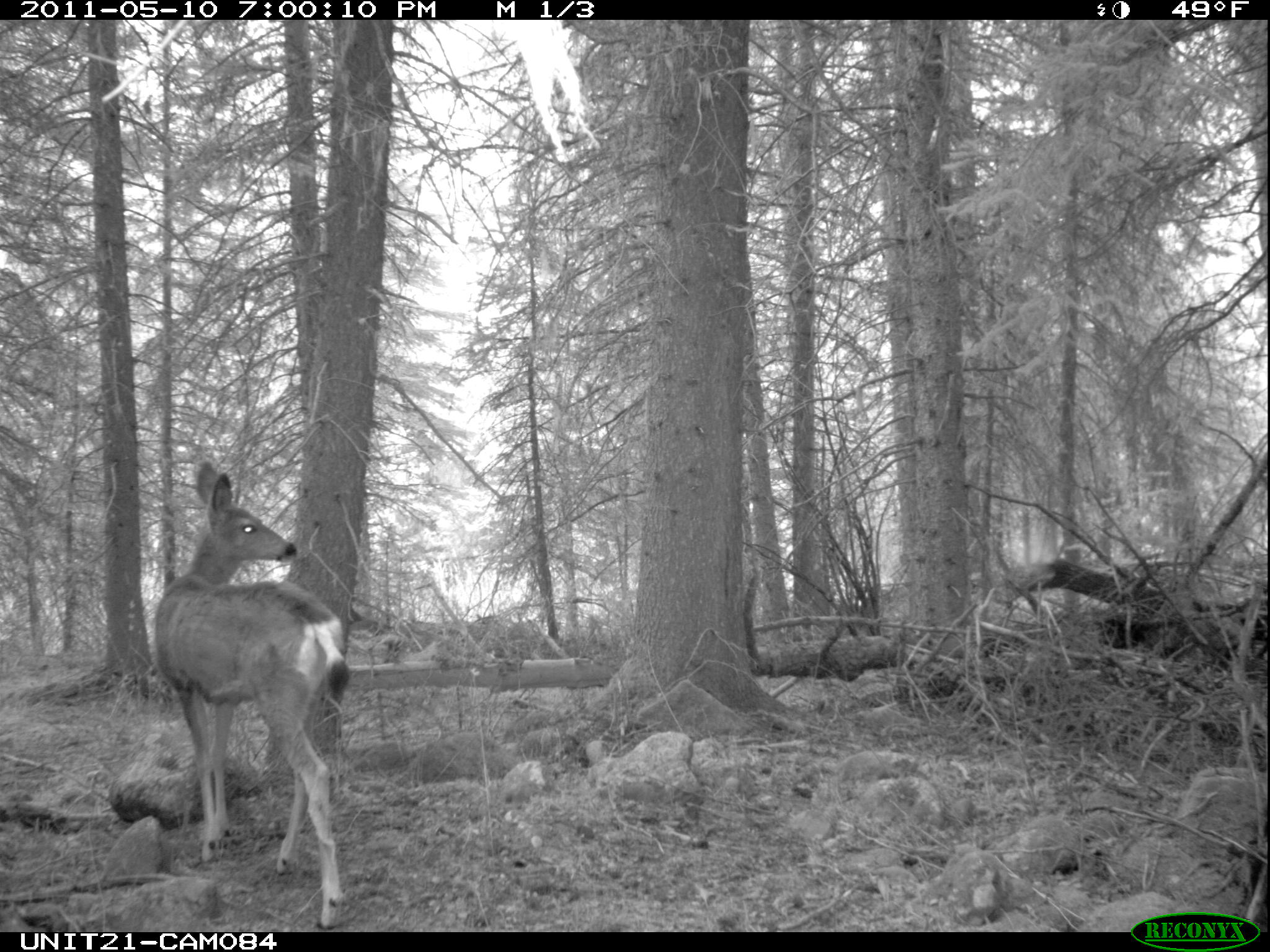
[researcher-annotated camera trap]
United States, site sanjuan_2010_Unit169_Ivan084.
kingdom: Animalia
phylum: Chordata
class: Mammalia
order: Artiodactyla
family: Cervidae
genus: Odocoileus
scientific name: Odocoileus hemionus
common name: mule deer